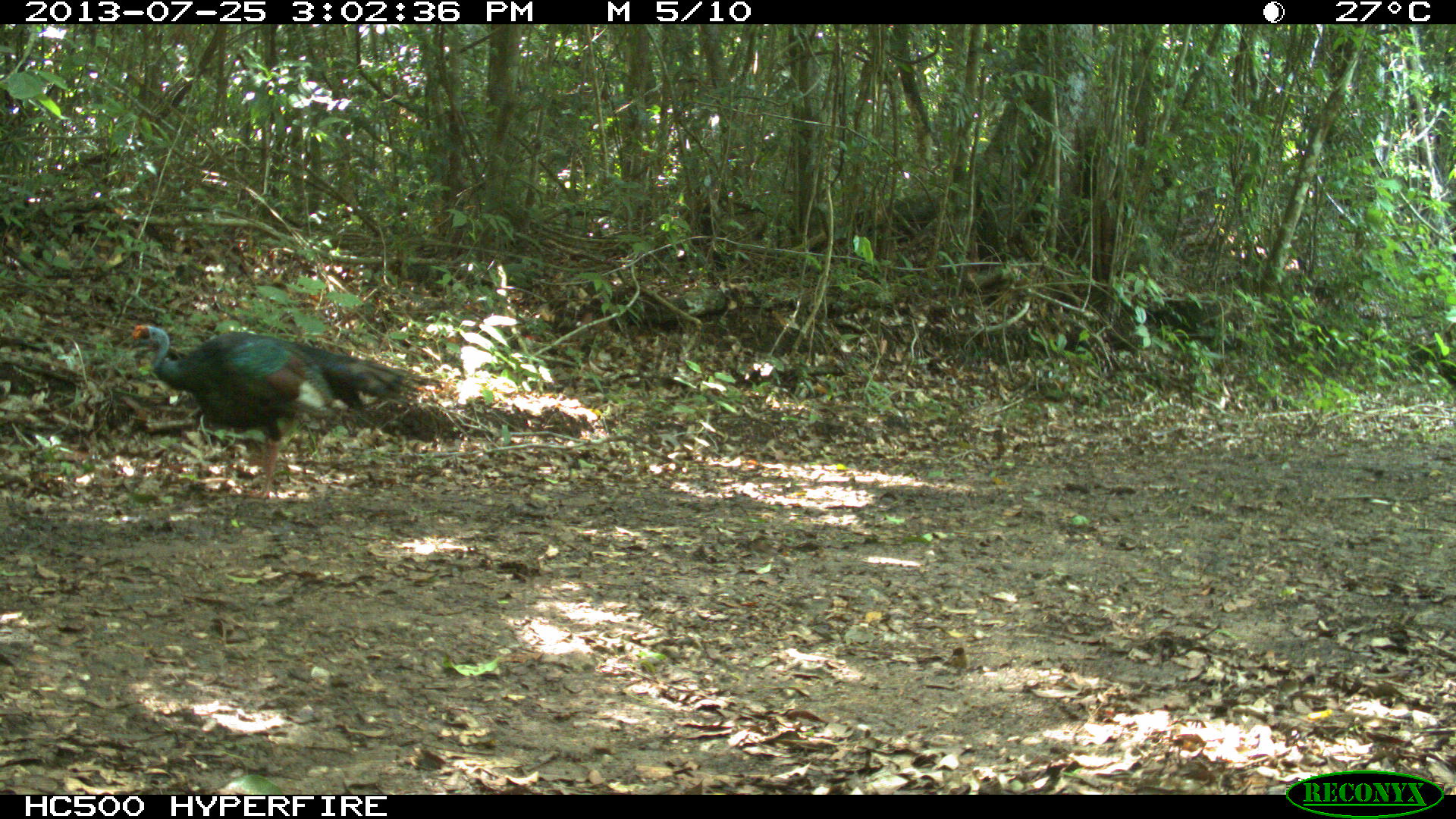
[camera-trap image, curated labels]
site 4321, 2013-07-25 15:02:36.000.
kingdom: Animalia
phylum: Chordata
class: Aves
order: Galliformes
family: Phasianidae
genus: Meleagris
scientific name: Meleagris ocellata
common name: ocellated turkey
Meleagris ocellata (ocellated turkey), count 1.